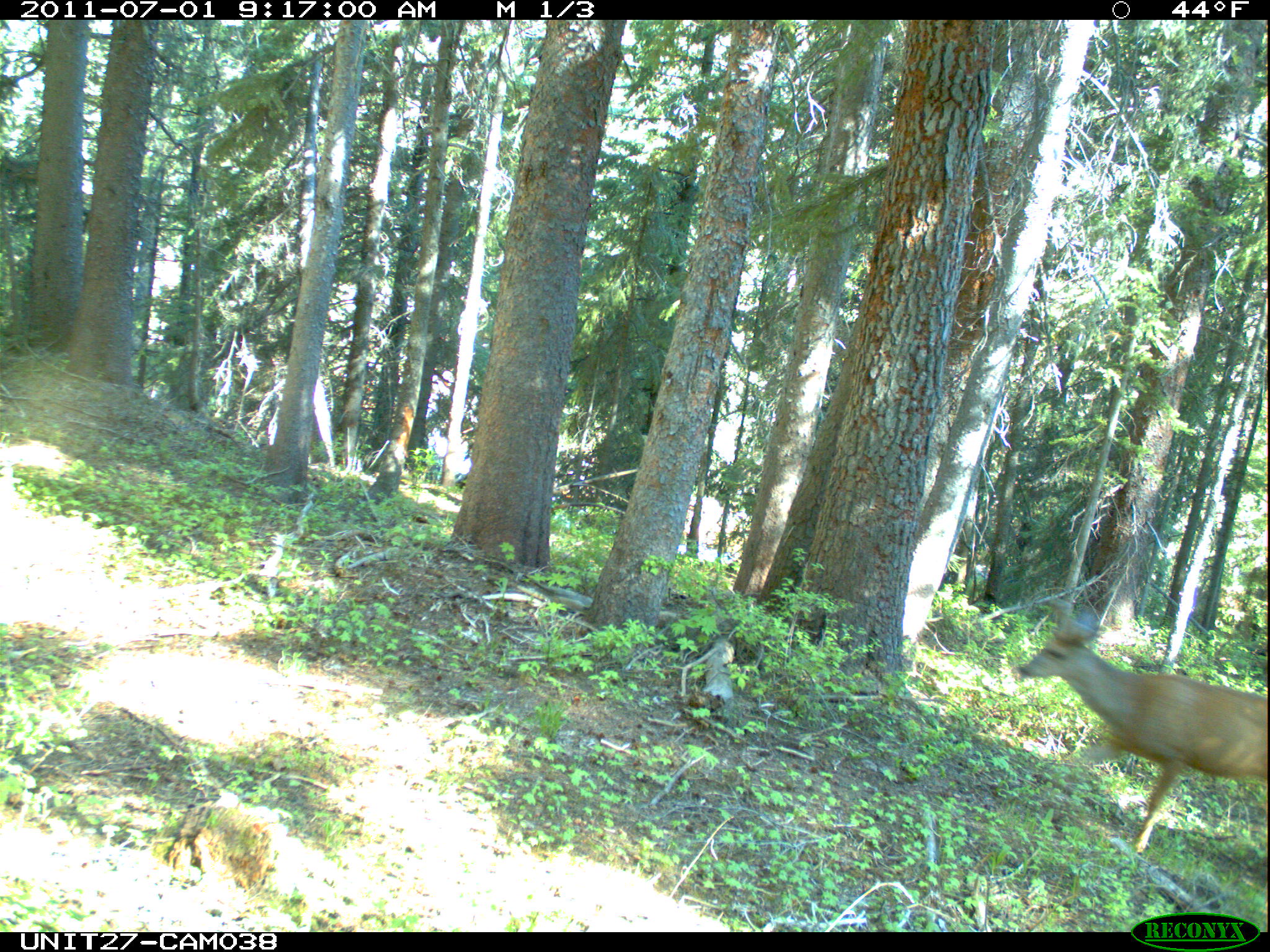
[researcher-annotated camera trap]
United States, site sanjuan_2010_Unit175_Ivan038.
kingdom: Animalia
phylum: Chordata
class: Mammalia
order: Artiodactyla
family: Cervidae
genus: Odocoileus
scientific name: Odocoileus hemionus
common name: mule deer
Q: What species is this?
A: Odocoileus hemionus (mule deer).